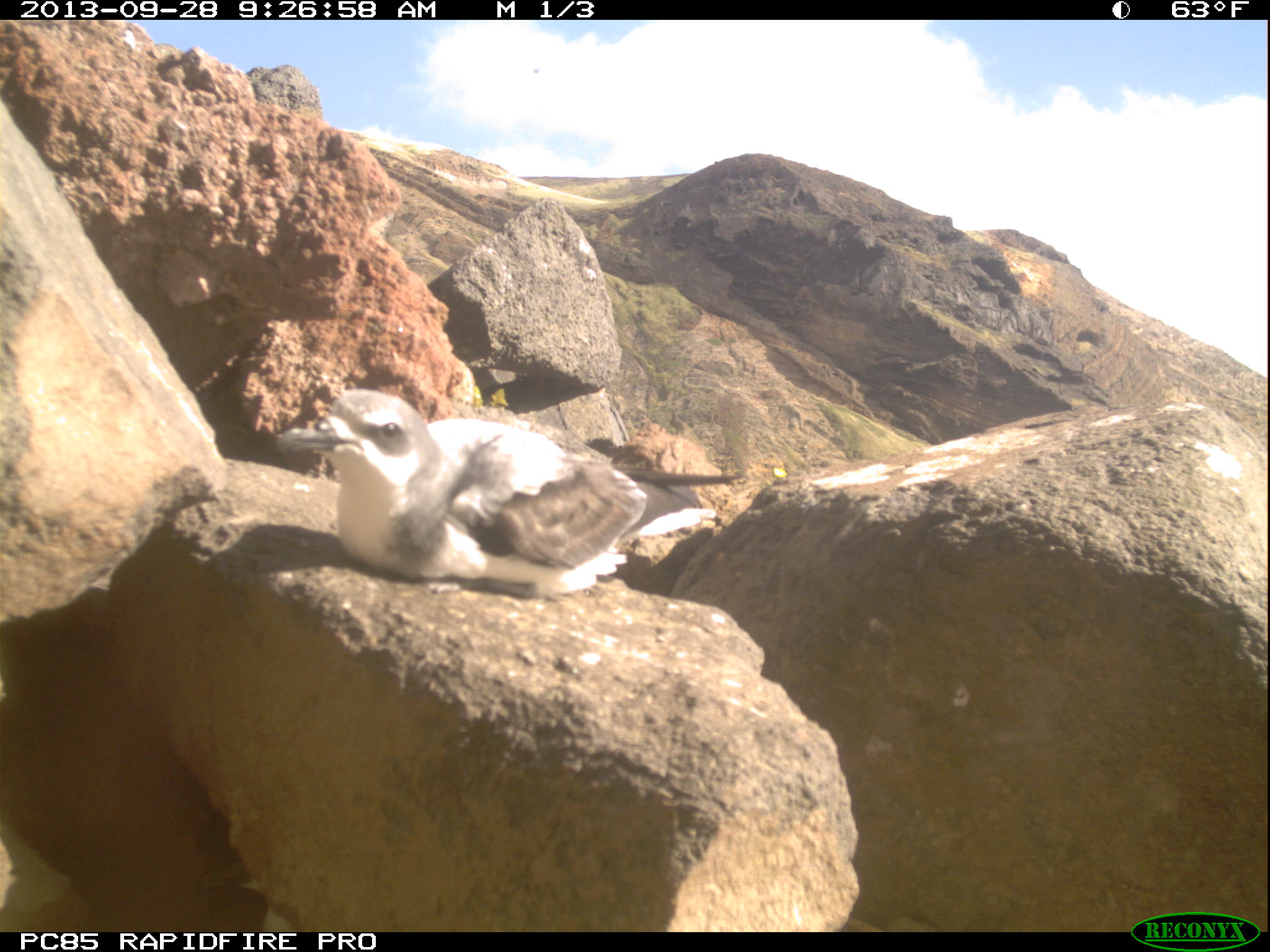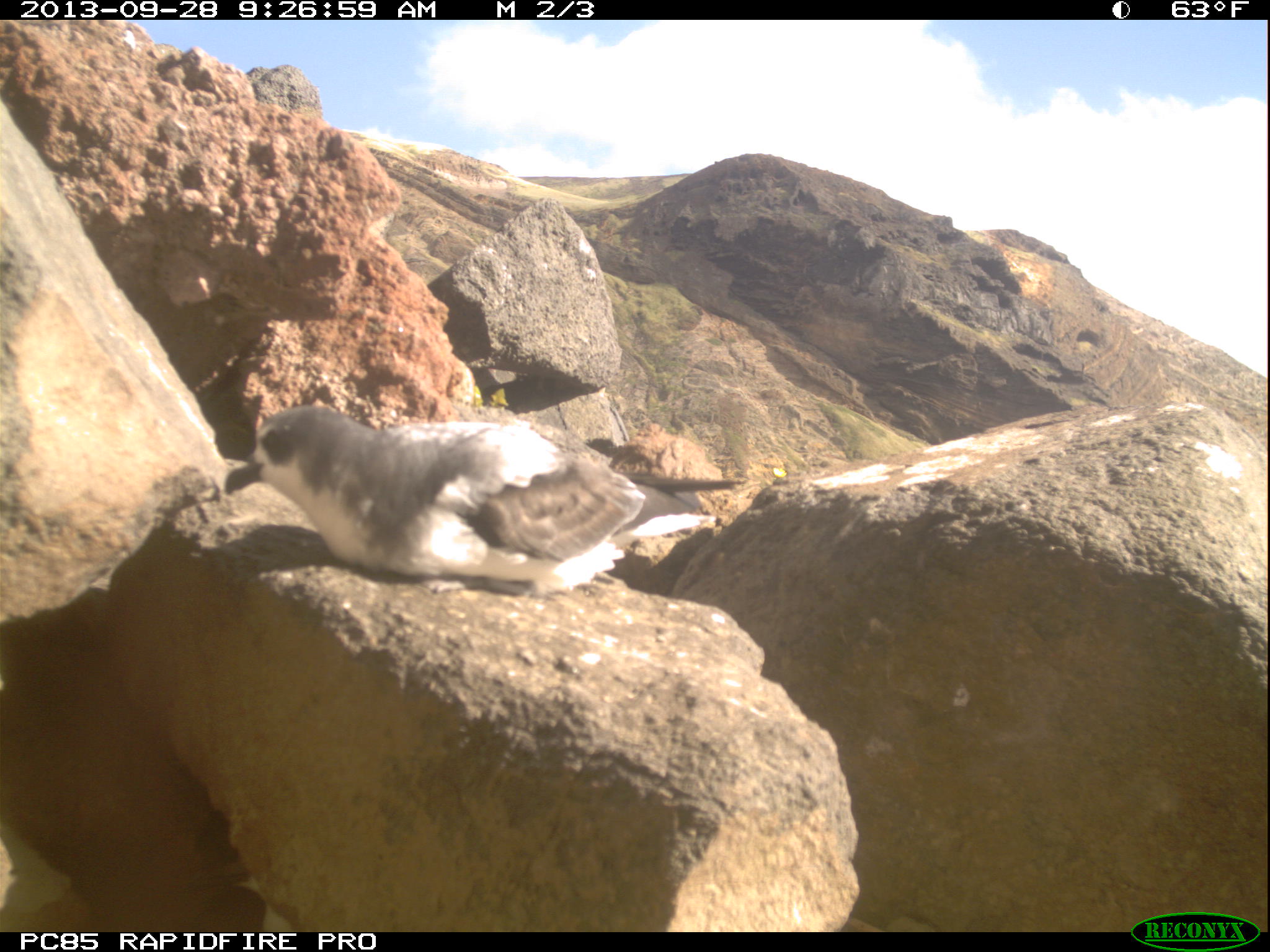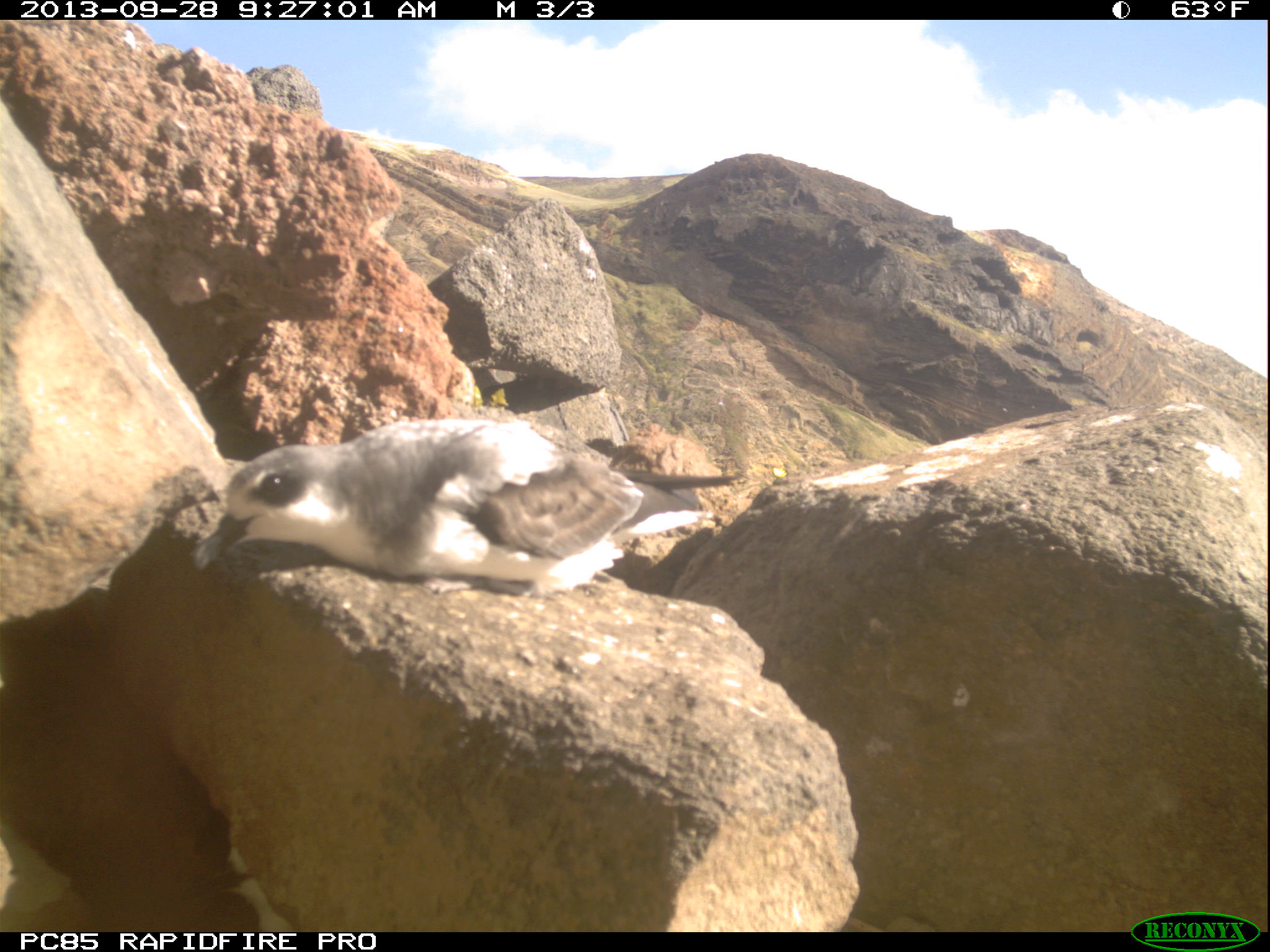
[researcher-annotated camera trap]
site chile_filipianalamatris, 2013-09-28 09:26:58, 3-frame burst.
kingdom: Animalia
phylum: Chordata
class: Aves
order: Procellariiformes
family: Procellariidae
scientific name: Procellariidae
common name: petrel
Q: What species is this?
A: Petrel (Procellariidae).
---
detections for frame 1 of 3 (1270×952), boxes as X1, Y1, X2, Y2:
petrel: 287, 386, 669, 606; 183, 846, 296, 931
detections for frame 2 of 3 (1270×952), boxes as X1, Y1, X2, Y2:
petrel: 205, 400, 724, 605; 200, 839, 298, 926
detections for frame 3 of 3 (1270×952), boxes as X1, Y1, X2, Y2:
petrel: 193, 409, 750, 607; 184, 828, 299, 927